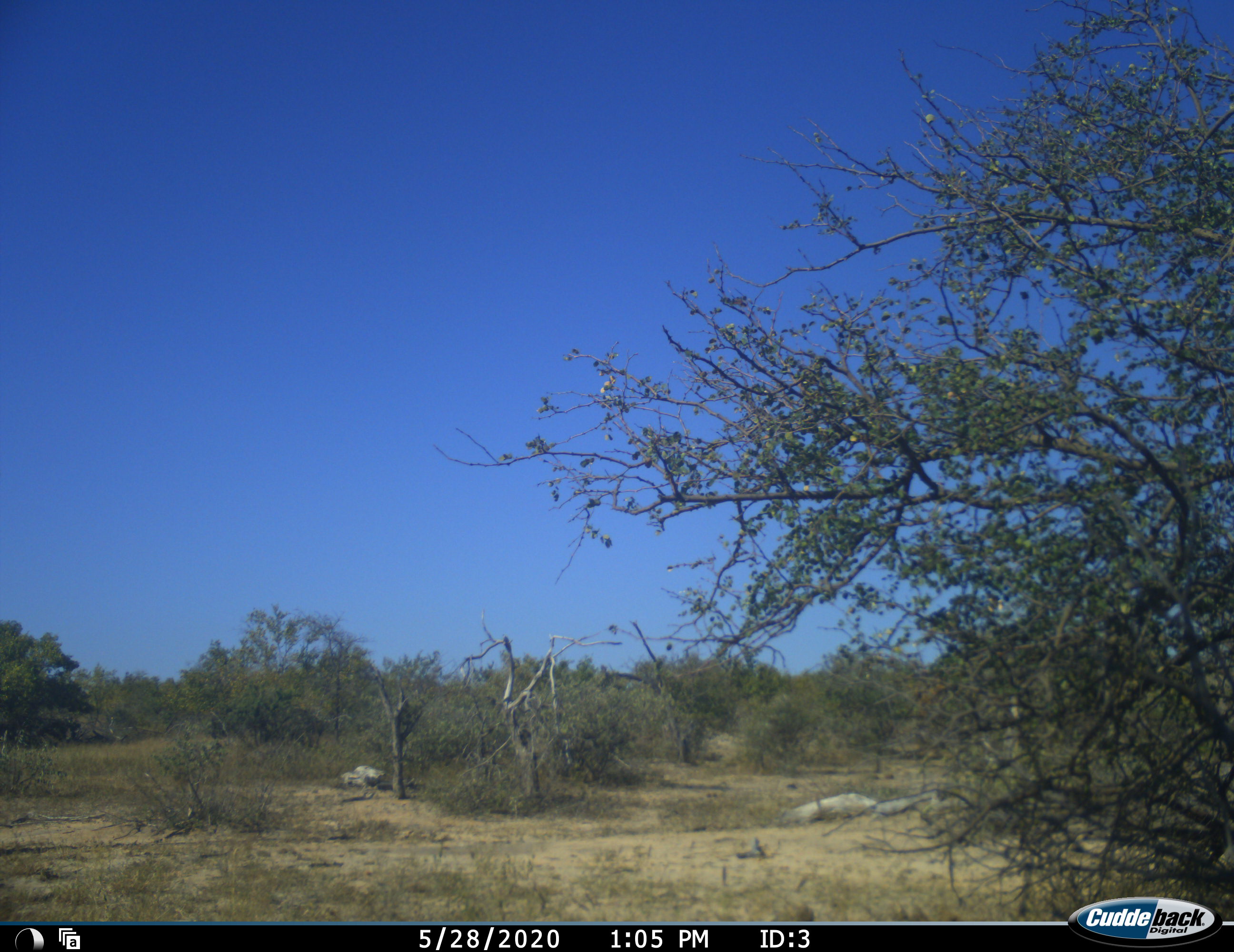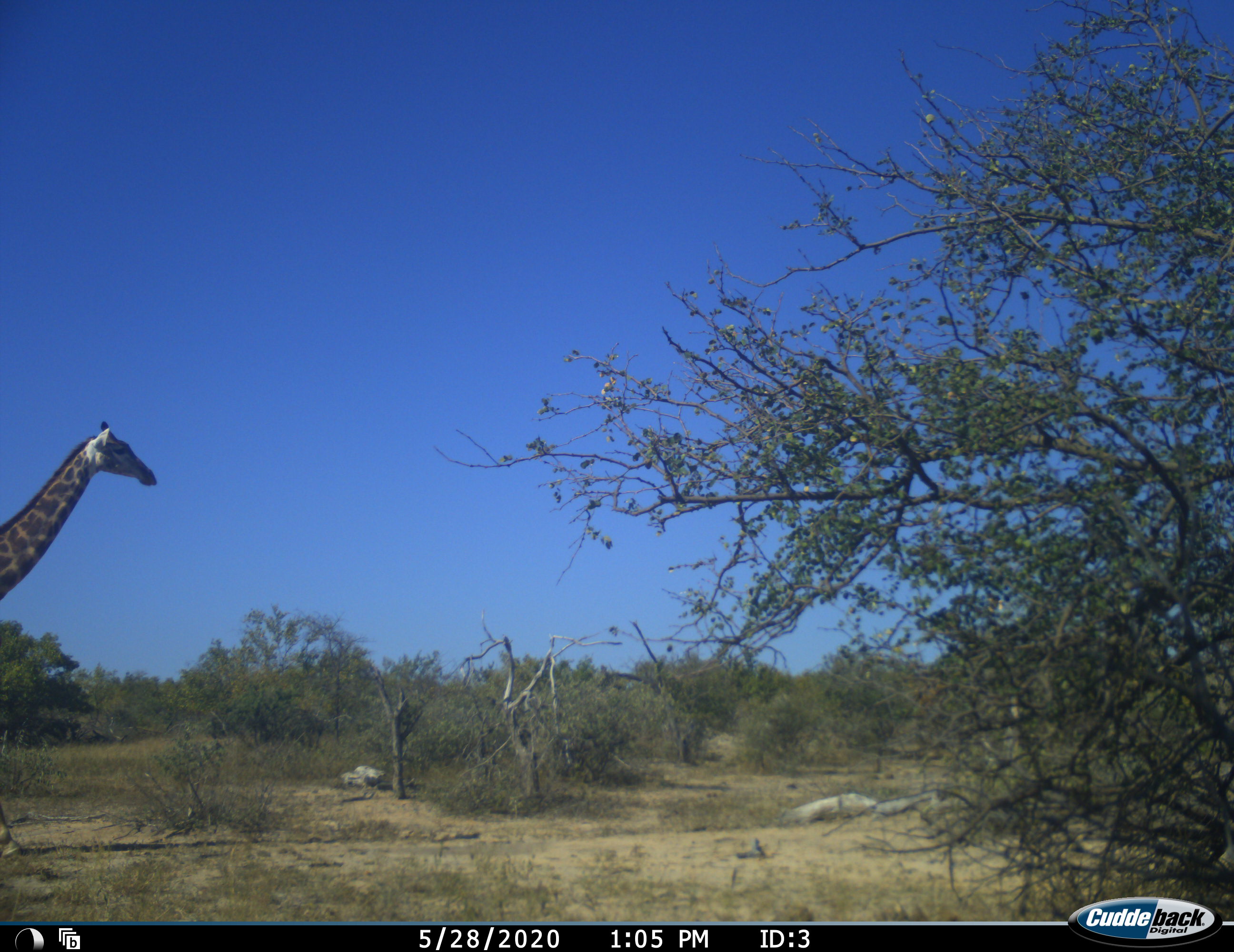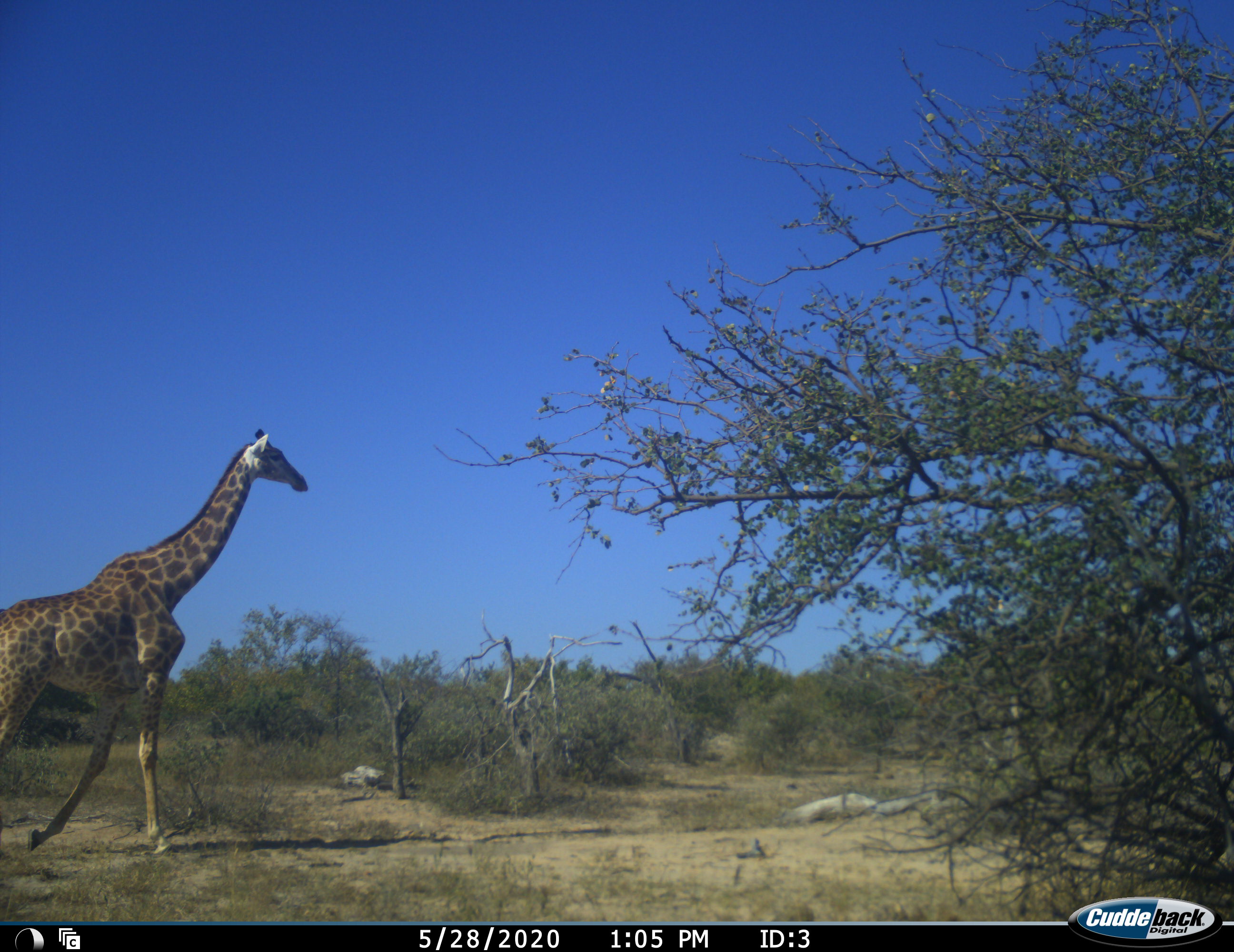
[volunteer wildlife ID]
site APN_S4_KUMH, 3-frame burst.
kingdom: Animalia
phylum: Chordata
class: Mammalia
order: Artiodactyla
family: Giraffidae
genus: Giraffa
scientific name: Giraffa camelopardalis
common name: giraffe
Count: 1.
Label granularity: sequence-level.